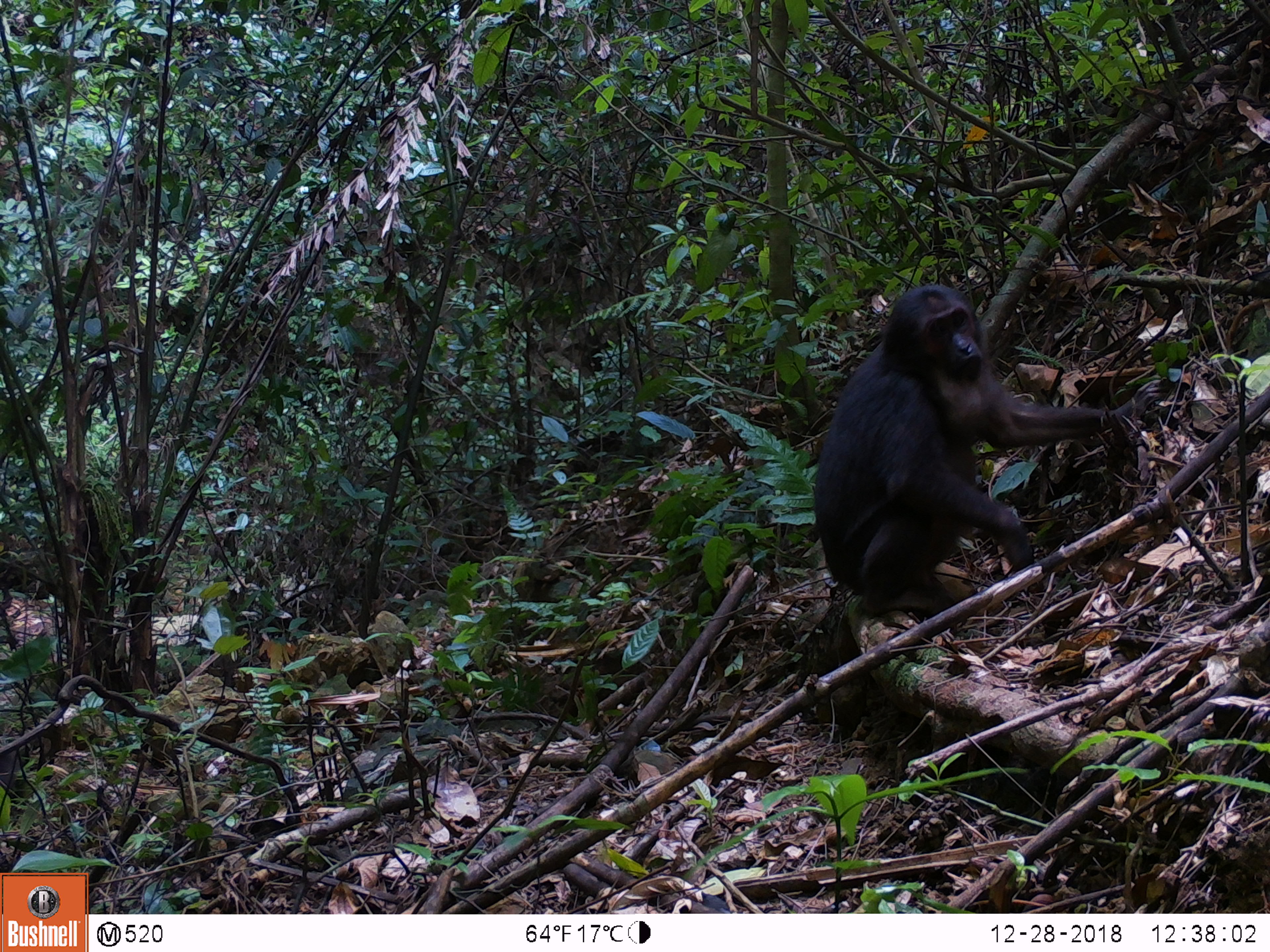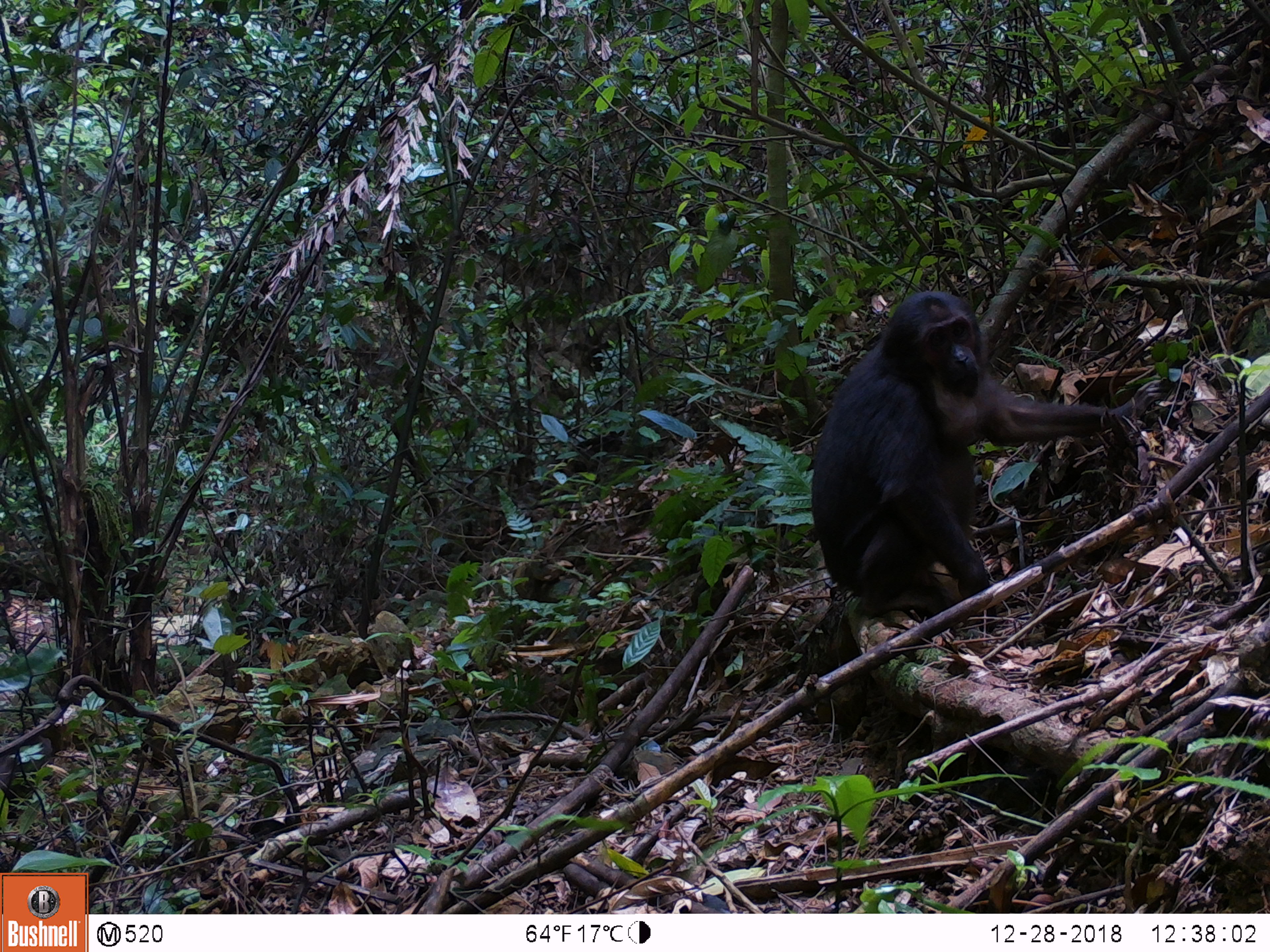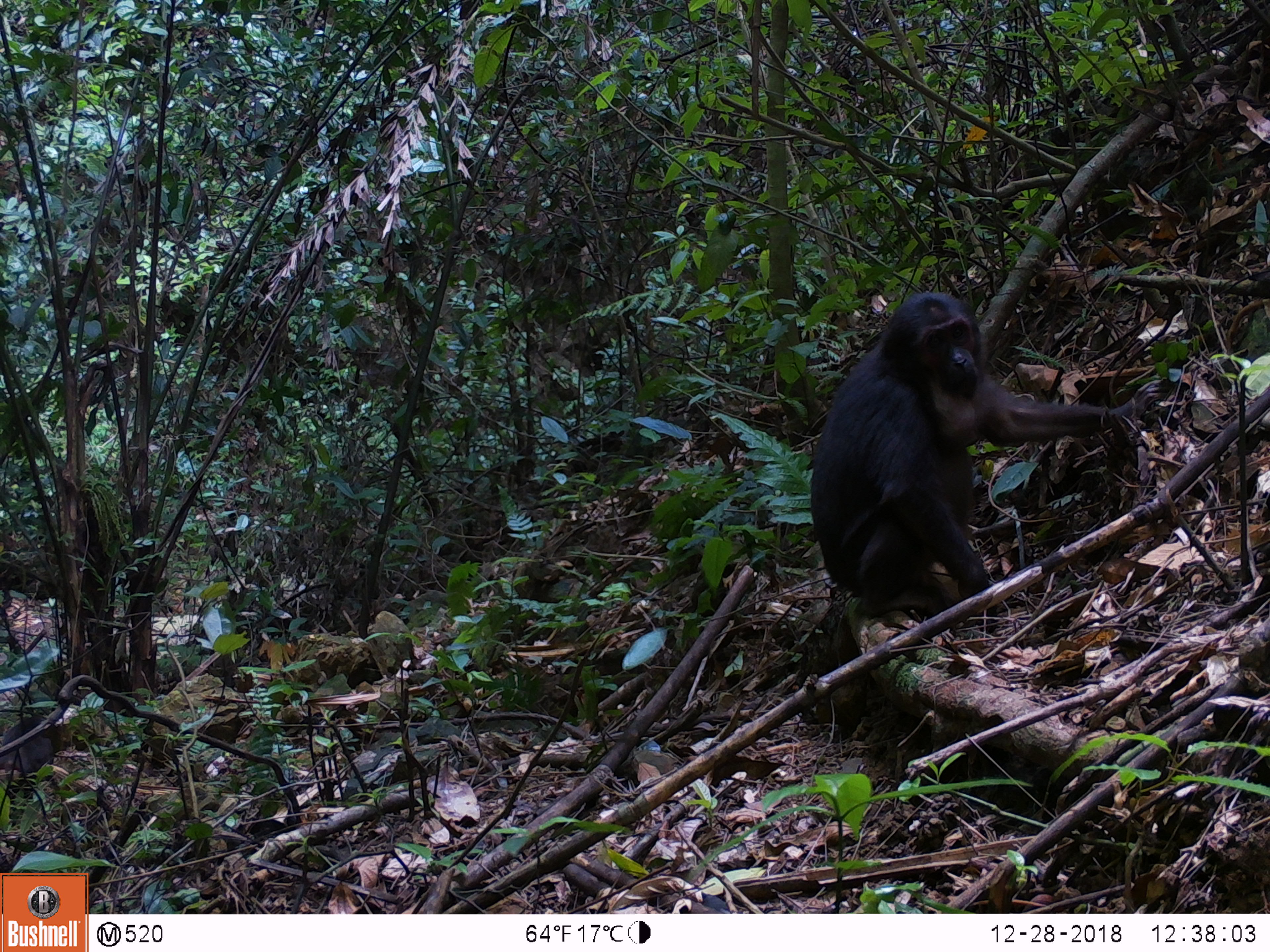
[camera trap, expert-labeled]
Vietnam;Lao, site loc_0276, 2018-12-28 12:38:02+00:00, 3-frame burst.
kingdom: Animalia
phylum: Chordata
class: Mammalia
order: Primates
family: Cercopithecidae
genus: Macaca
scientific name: Macaca arctoides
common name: stump-tailed macaque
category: stump tailed macaque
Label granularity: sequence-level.